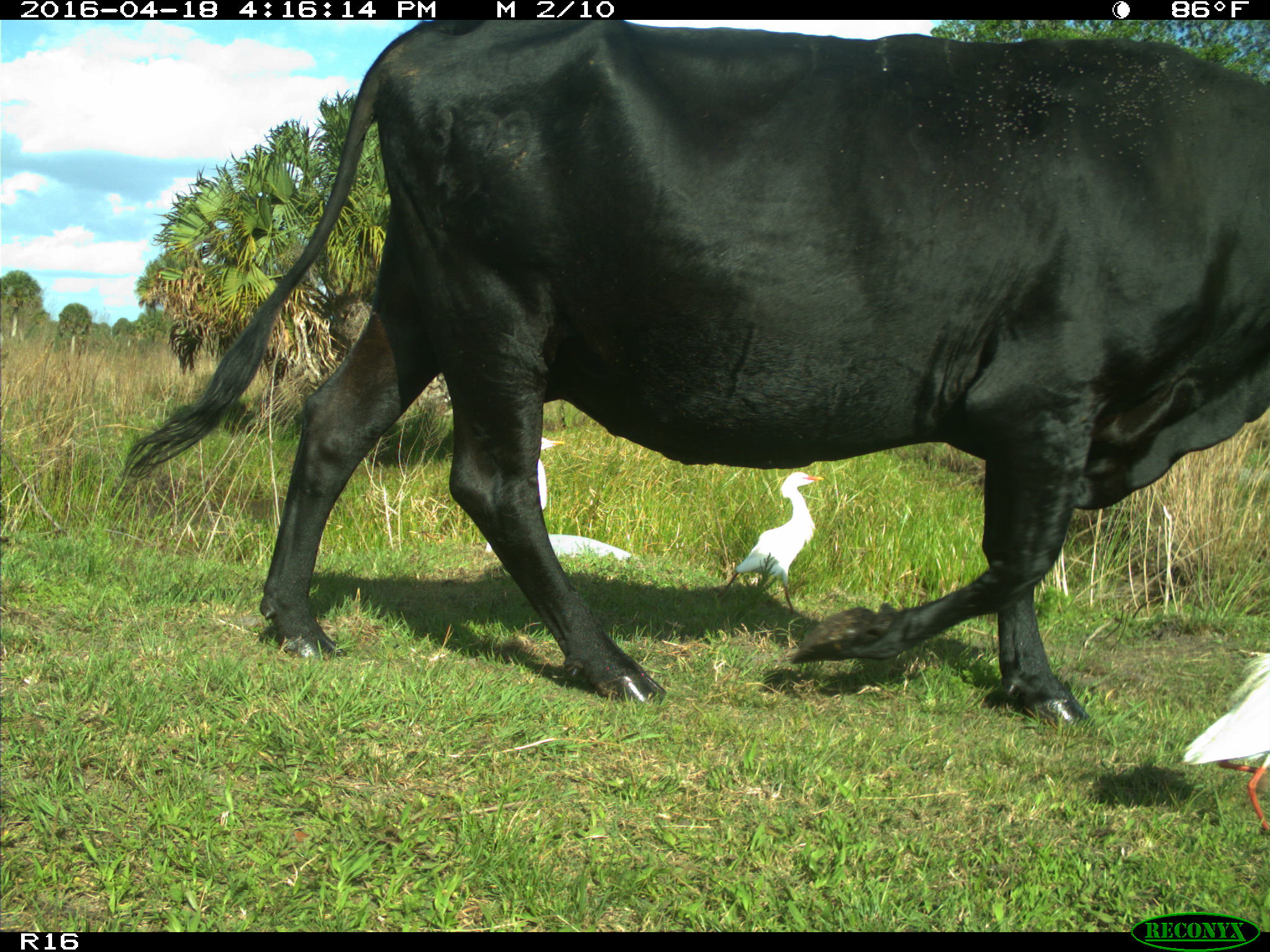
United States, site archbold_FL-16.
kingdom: Animalia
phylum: Chordata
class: Mammalia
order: Artiodactyla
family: Bovidae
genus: Bos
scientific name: Bos taurus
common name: domestic cow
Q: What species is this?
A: Bos taurus (domestic cow).